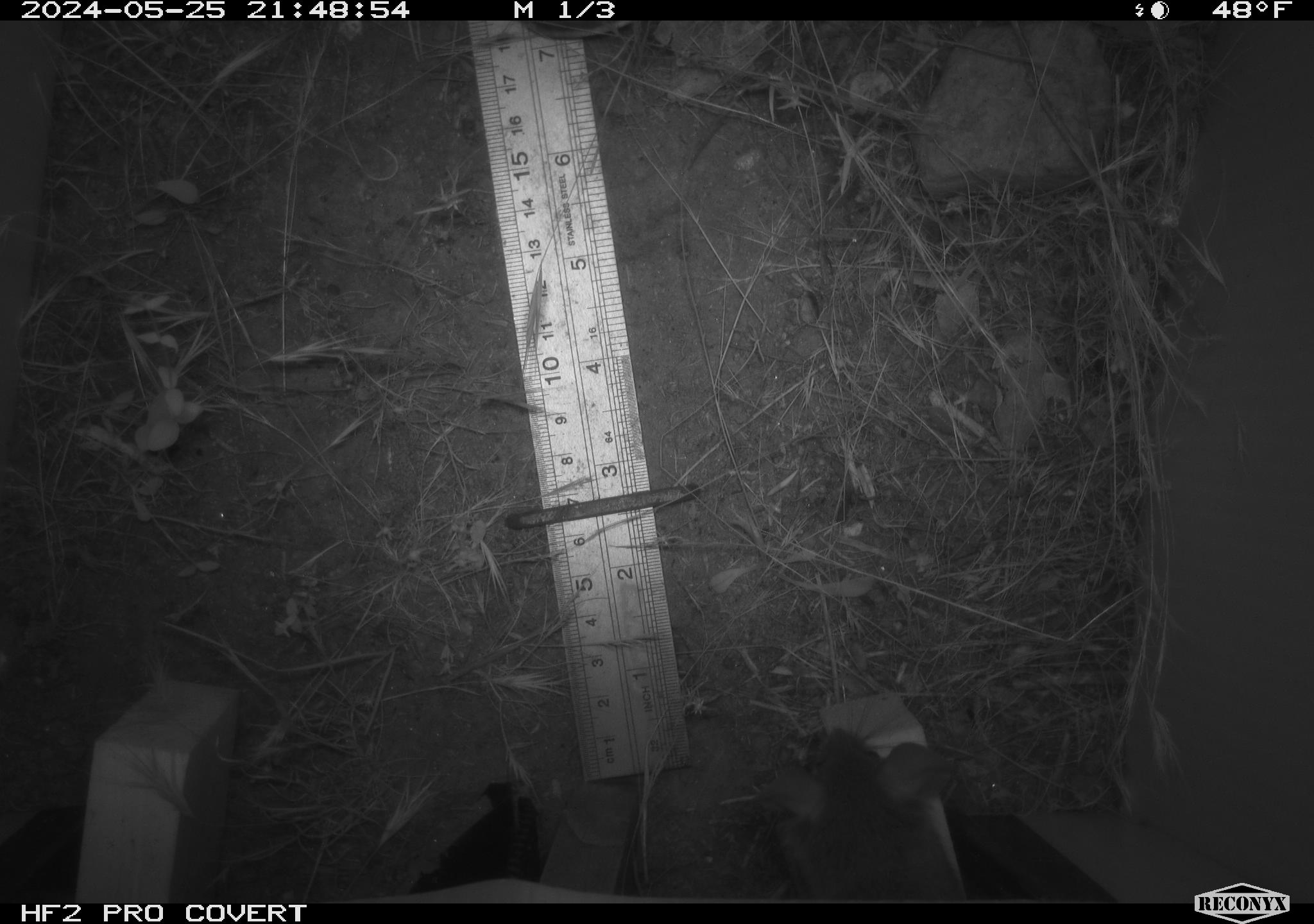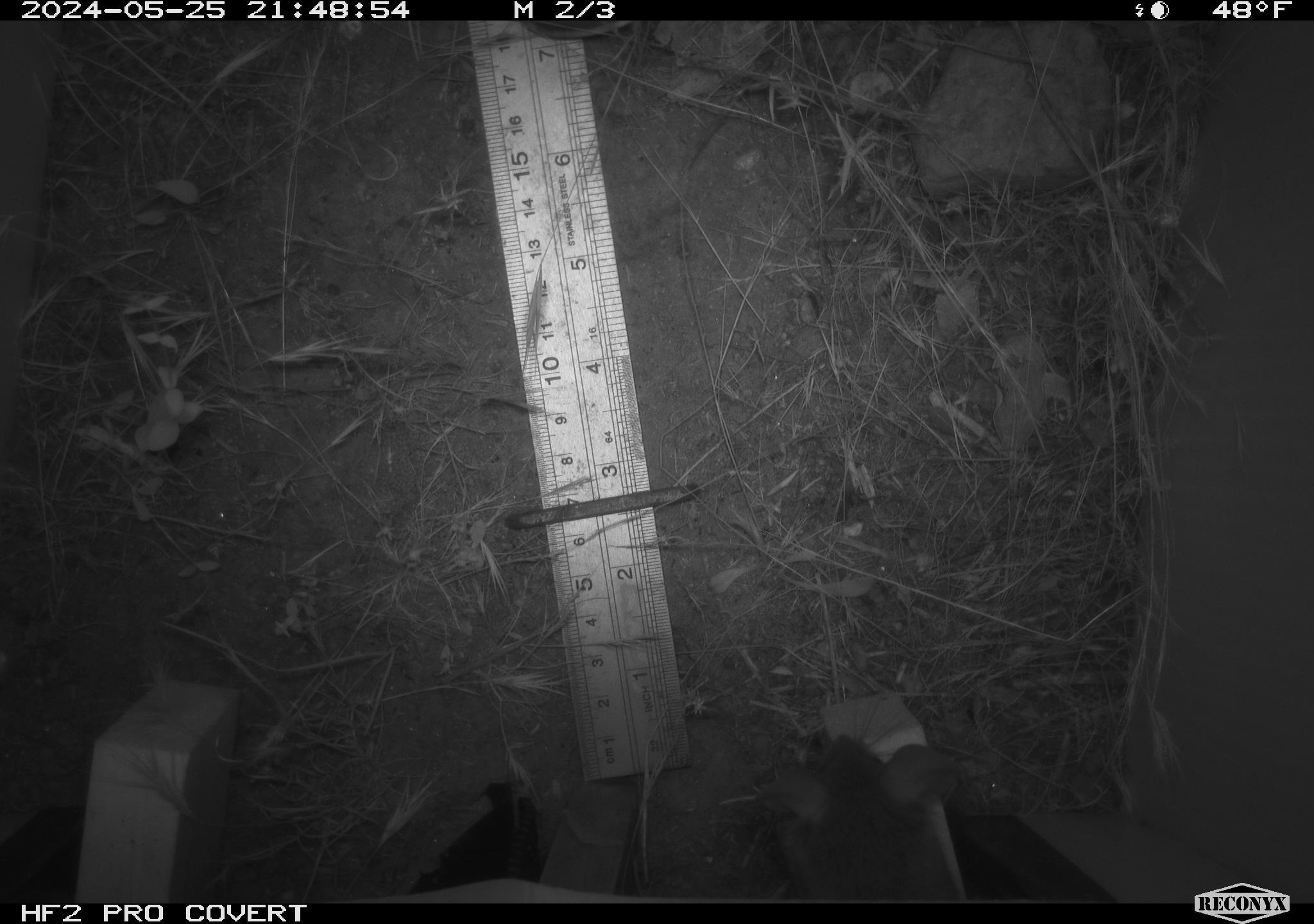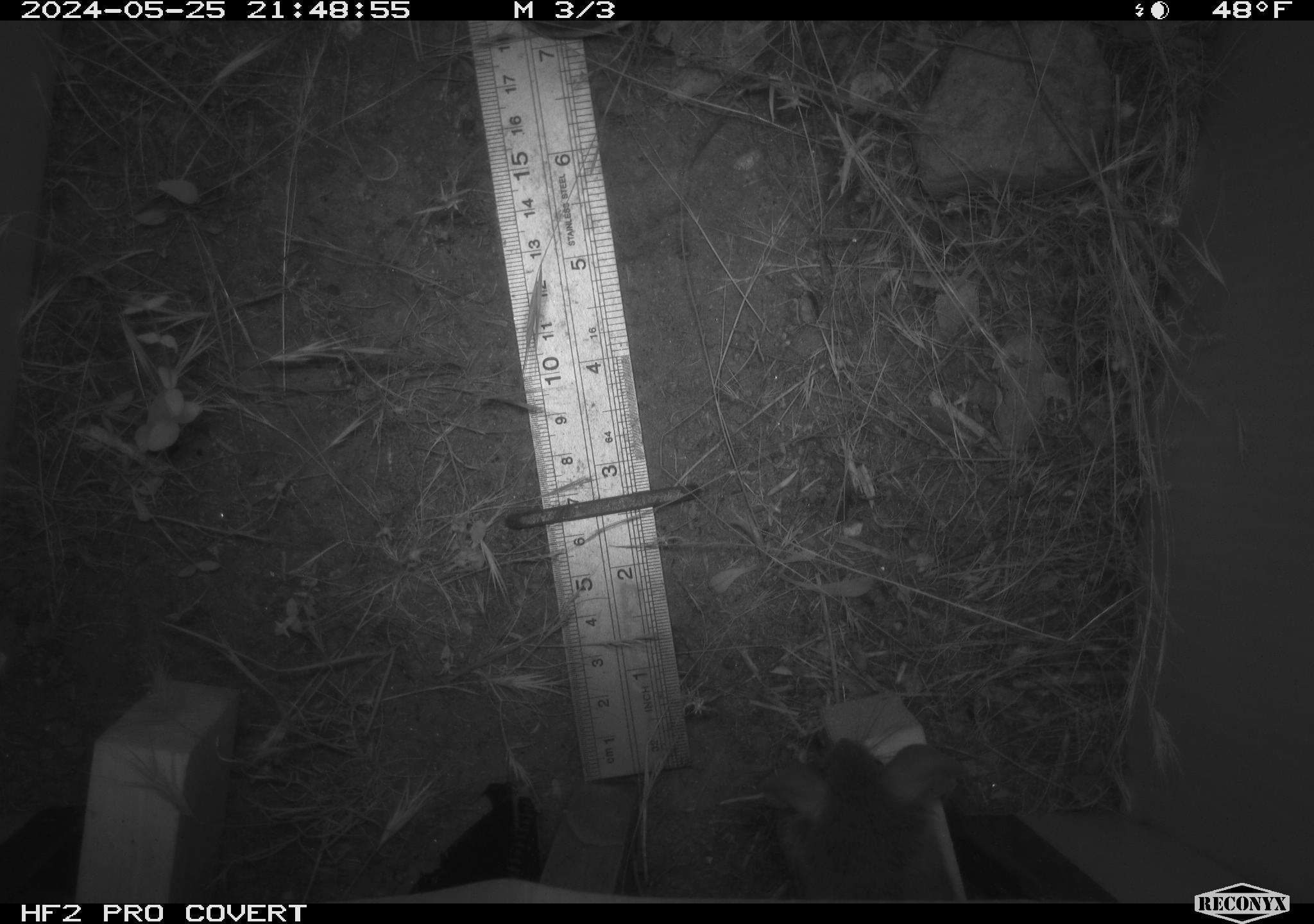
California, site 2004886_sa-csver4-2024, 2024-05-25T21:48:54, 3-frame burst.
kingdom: Animalia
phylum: Chordata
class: Mammalia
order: Rodentia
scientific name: Rodentia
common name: mouse species